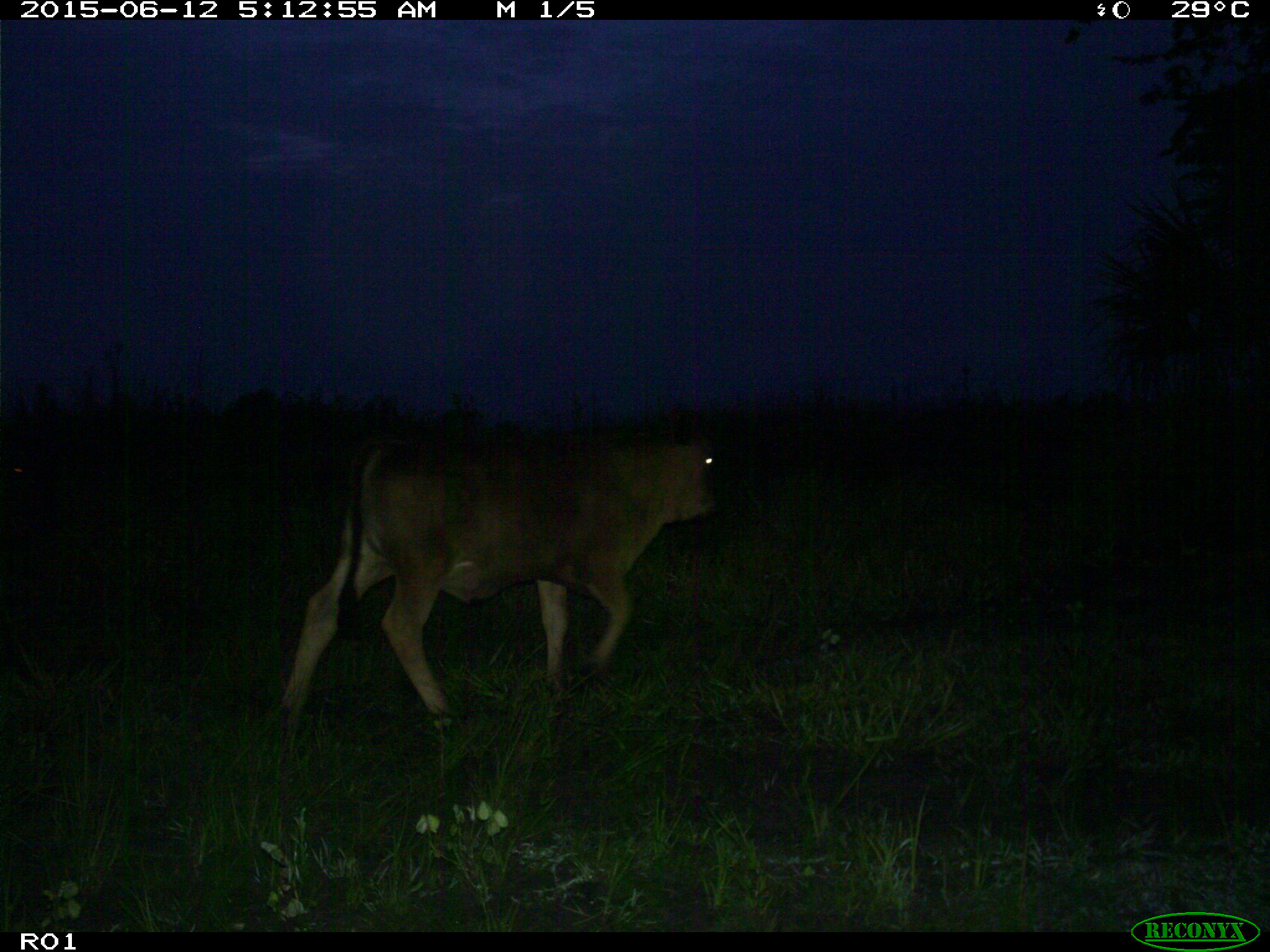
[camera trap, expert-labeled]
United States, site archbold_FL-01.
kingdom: Animalia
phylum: Chordata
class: Mammalia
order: Artiodactyla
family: Bovidae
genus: Bos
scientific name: Bos taurus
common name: domestic cow